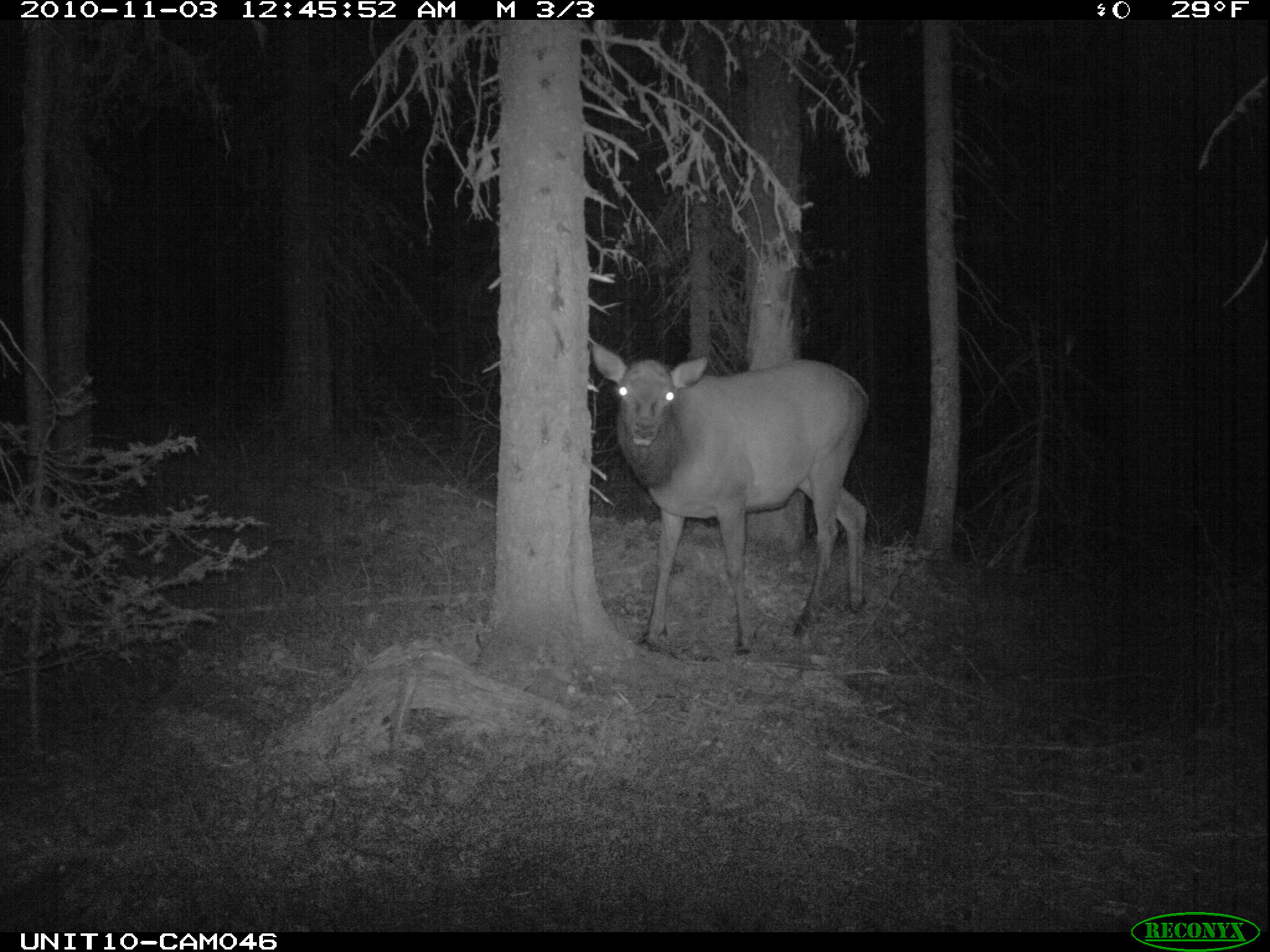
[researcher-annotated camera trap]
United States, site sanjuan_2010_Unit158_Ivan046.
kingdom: Animalia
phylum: Chordata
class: Mammalia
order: Artiodactyla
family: Cervidae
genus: Cervus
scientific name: Cervus elaphus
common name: red deer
Cervus elaphus (red deer).